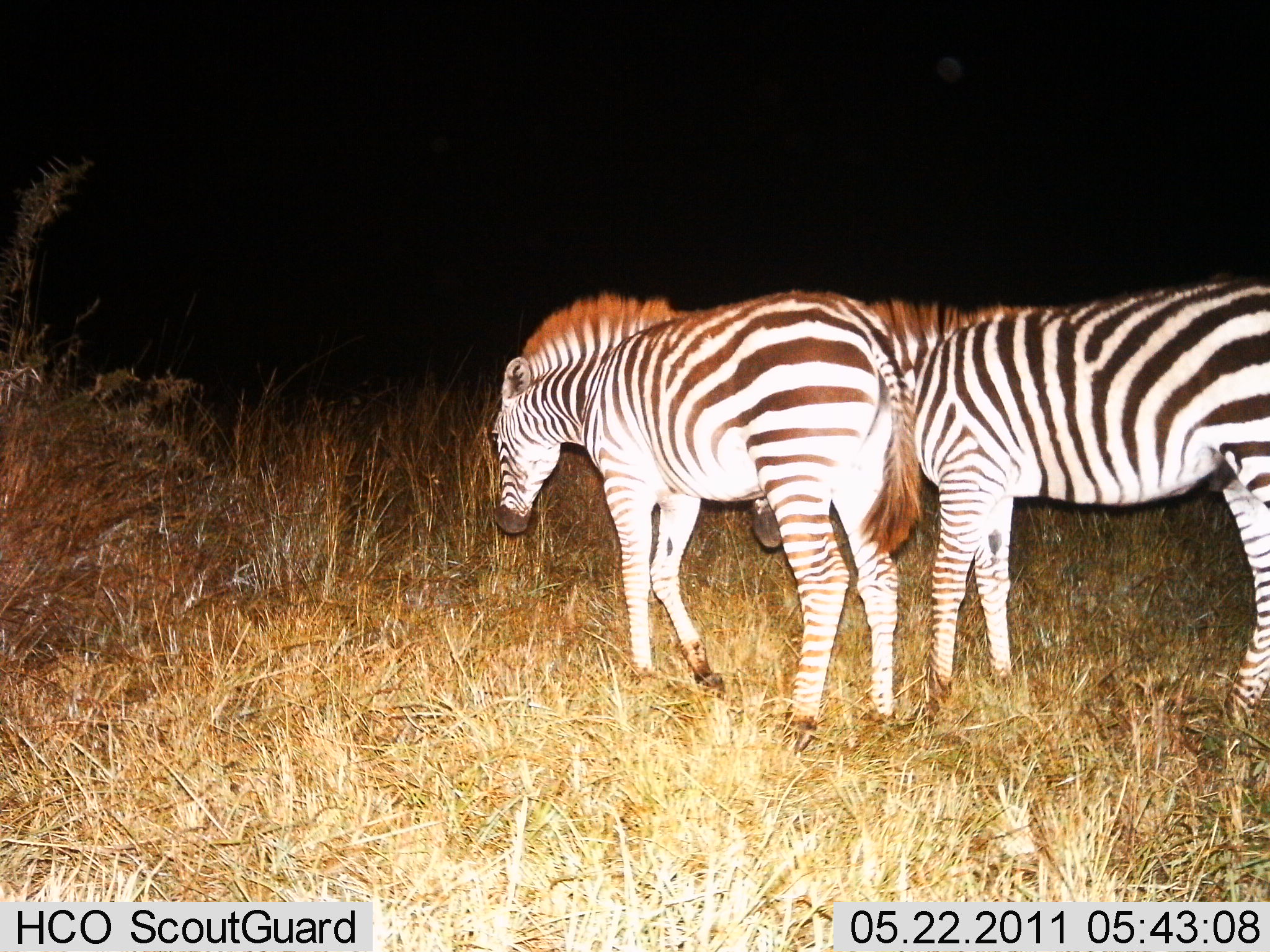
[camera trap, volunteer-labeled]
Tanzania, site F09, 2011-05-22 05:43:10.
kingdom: Animalia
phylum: Chordata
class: Mammalia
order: Perissodactyla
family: Equidae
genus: Equus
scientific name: Equus quagga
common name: plains zebra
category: zebra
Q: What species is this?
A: Zebra (plains zebra) (Equus quagga).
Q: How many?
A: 2.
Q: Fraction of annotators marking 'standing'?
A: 62%.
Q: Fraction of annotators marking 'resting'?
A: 0%.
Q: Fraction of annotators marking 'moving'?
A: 46%.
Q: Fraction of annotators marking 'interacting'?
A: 8%.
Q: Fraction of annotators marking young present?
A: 0%.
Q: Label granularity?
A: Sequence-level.